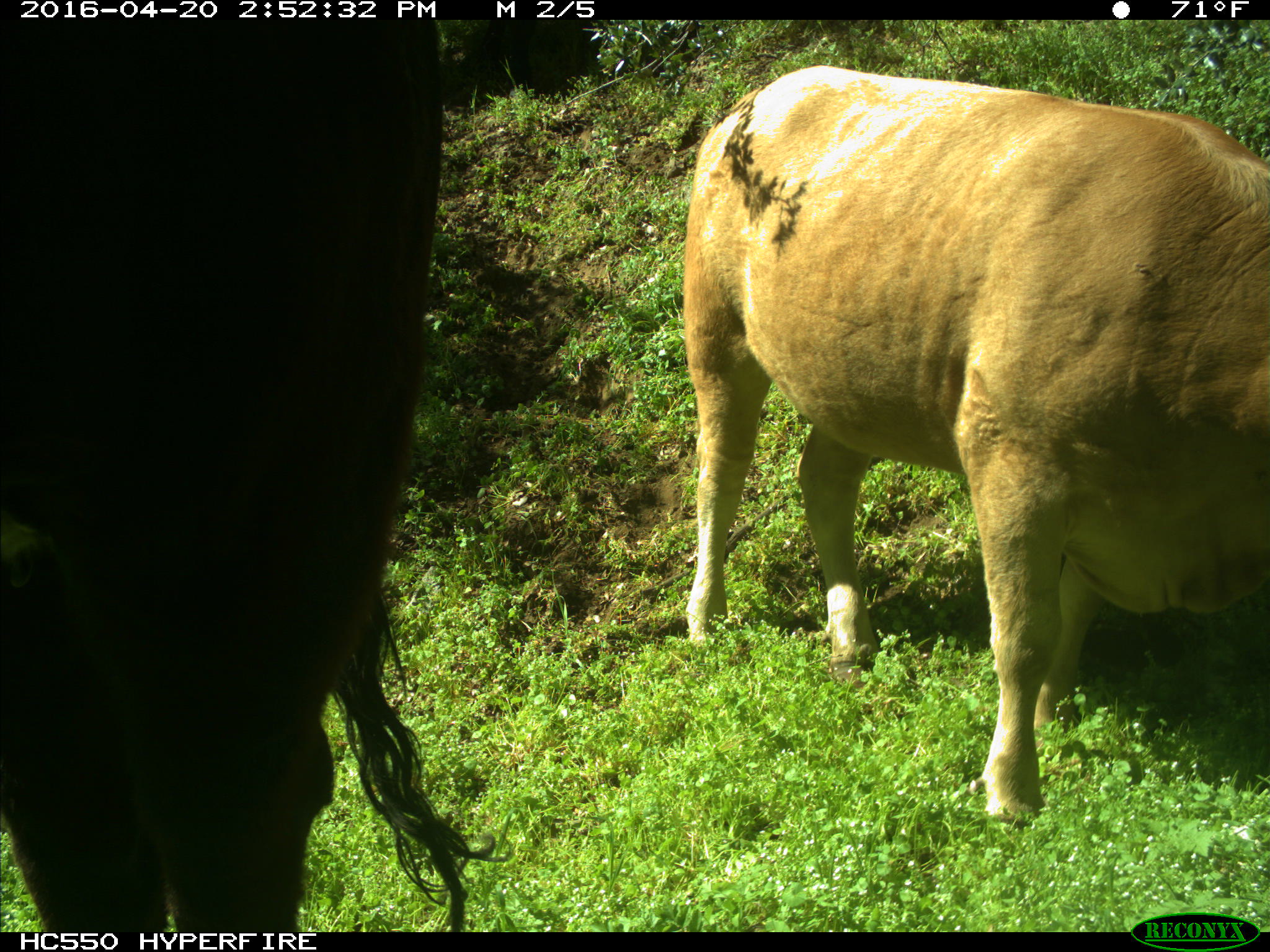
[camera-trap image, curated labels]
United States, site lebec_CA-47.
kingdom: Animalia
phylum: Chordata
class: Mammalia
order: Artiodactyla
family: Bovidae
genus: Bos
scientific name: Bos taurus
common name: domestic cow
Bos taurus (domestic cow).